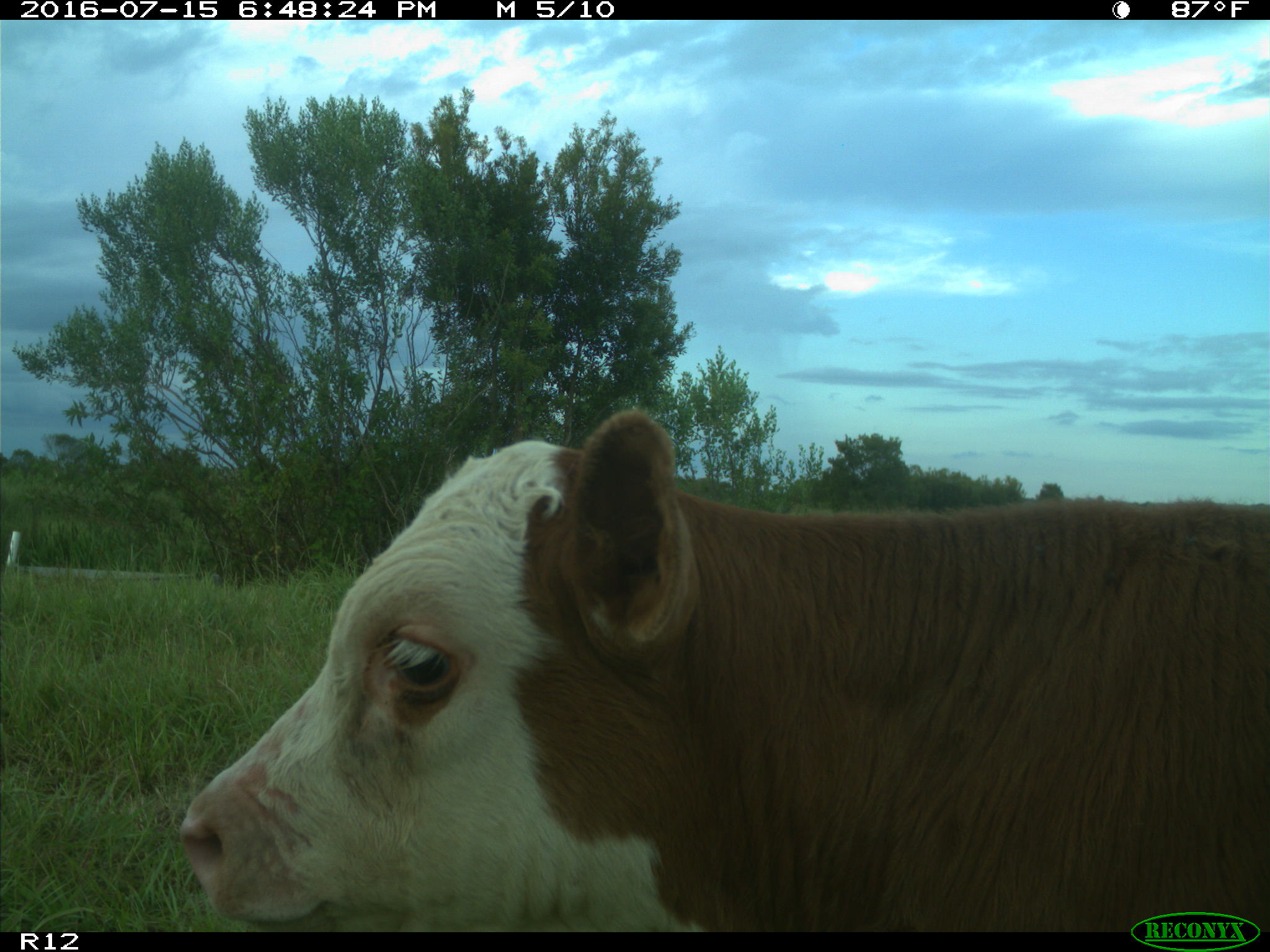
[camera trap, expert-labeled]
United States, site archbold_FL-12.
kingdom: Animalia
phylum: Chordata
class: Mammalia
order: Artiodactyla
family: Bovidae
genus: Bos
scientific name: Bos taurus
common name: domestic cow